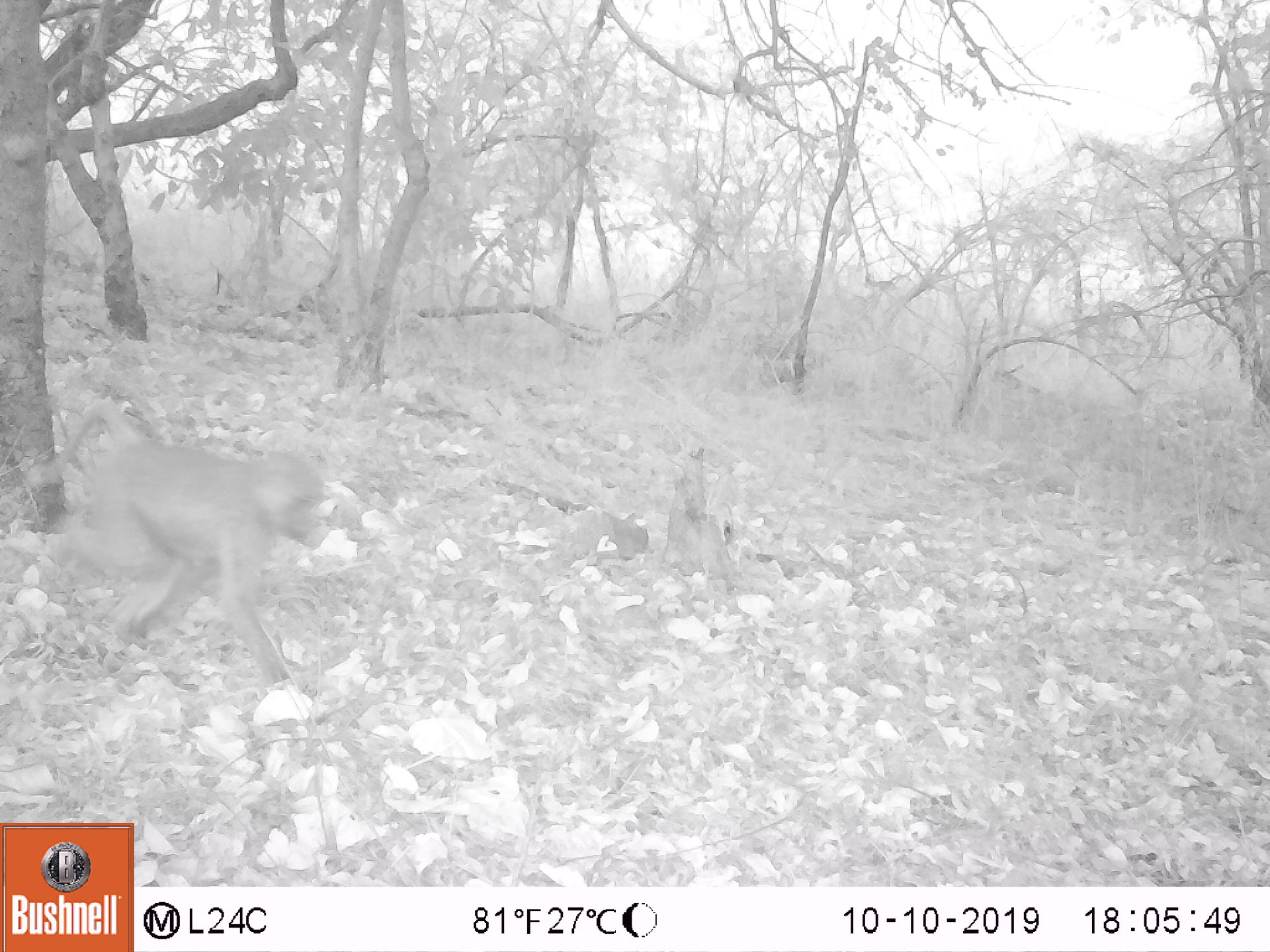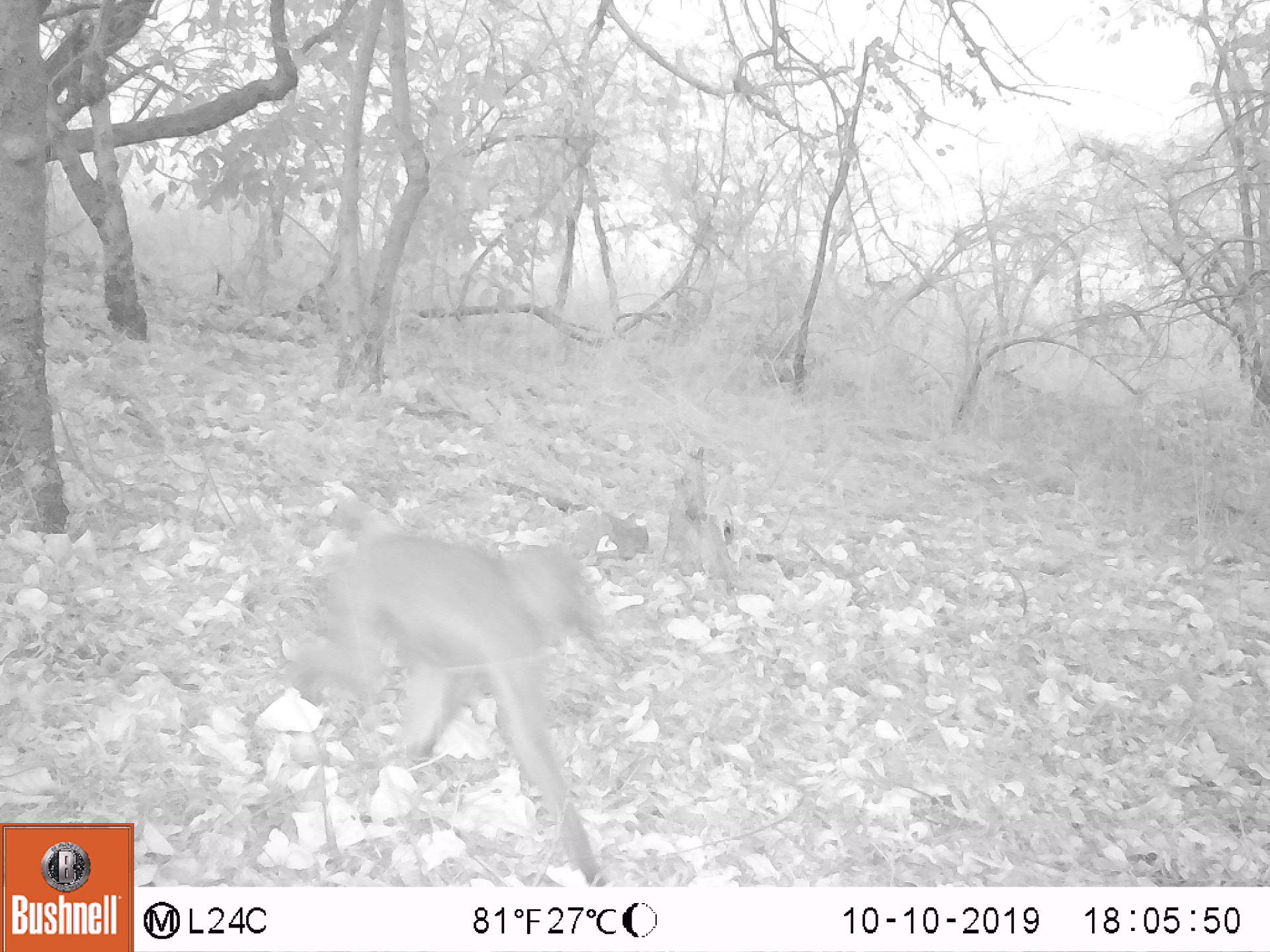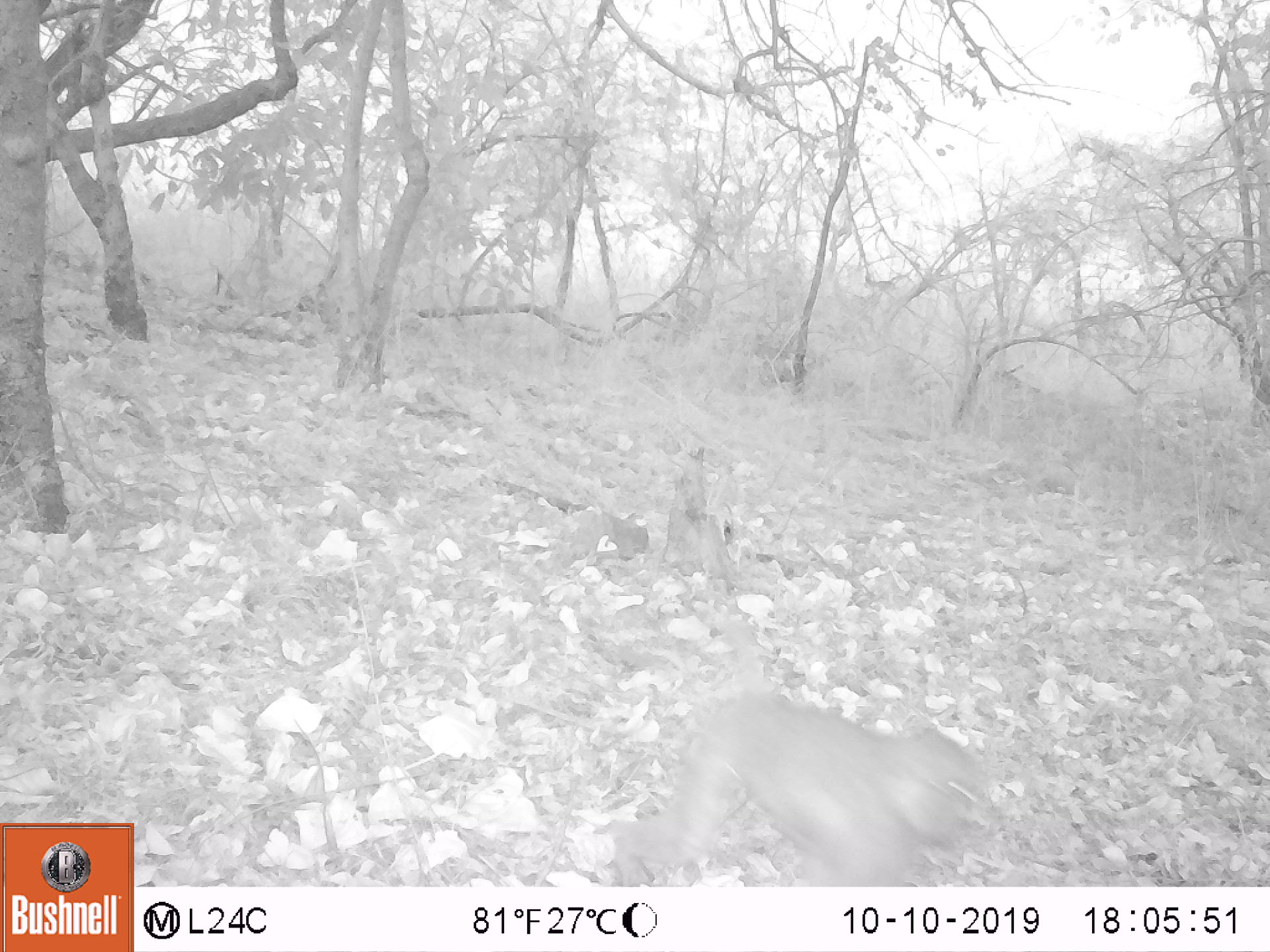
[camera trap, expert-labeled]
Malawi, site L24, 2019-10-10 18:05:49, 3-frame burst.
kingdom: Animalia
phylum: Chordata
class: Mammalia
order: Primates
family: Cercopithecidae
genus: Papio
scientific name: Papio cynocephalus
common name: yellow baboon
Yellow baboon (Papio cynocephalus), count 1.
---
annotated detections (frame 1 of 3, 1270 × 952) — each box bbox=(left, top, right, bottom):
yellow baboon: bbox=(34, 405, 324, 690)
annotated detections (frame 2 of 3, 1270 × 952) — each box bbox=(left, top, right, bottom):
yellow baboon: bbox=(310, 501, 605, 860)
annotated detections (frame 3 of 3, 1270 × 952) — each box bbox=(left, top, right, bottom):
yellow baboon: bbox=(614, 678, 973, 882)